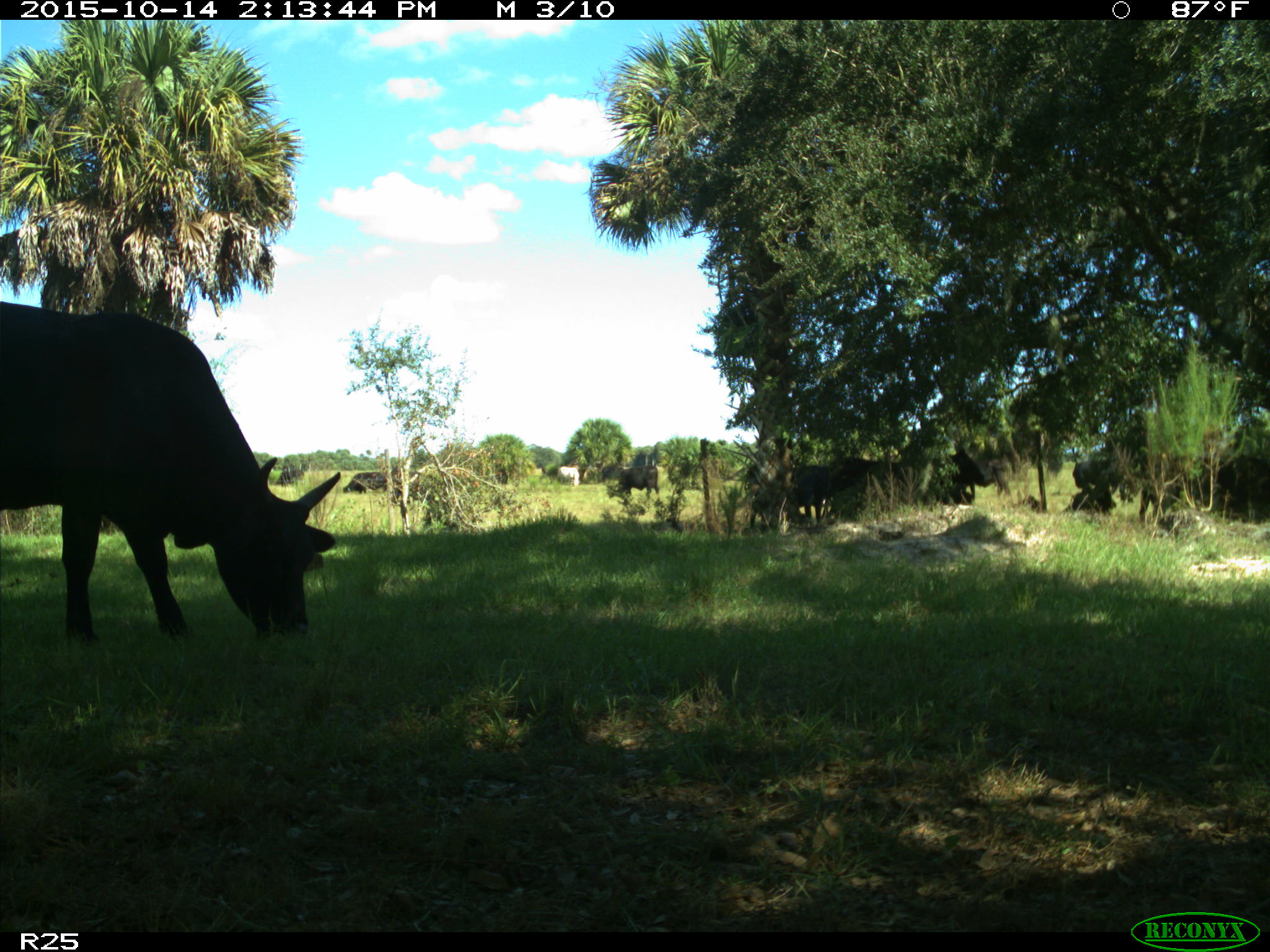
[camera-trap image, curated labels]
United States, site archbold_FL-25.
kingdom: Animalia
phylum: Chordata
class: Mammalia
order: Artiodactyla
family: Bovidae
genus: Bos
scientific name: Bos taurus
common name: domestic cow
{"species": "Bos taurus (domestic cow)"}